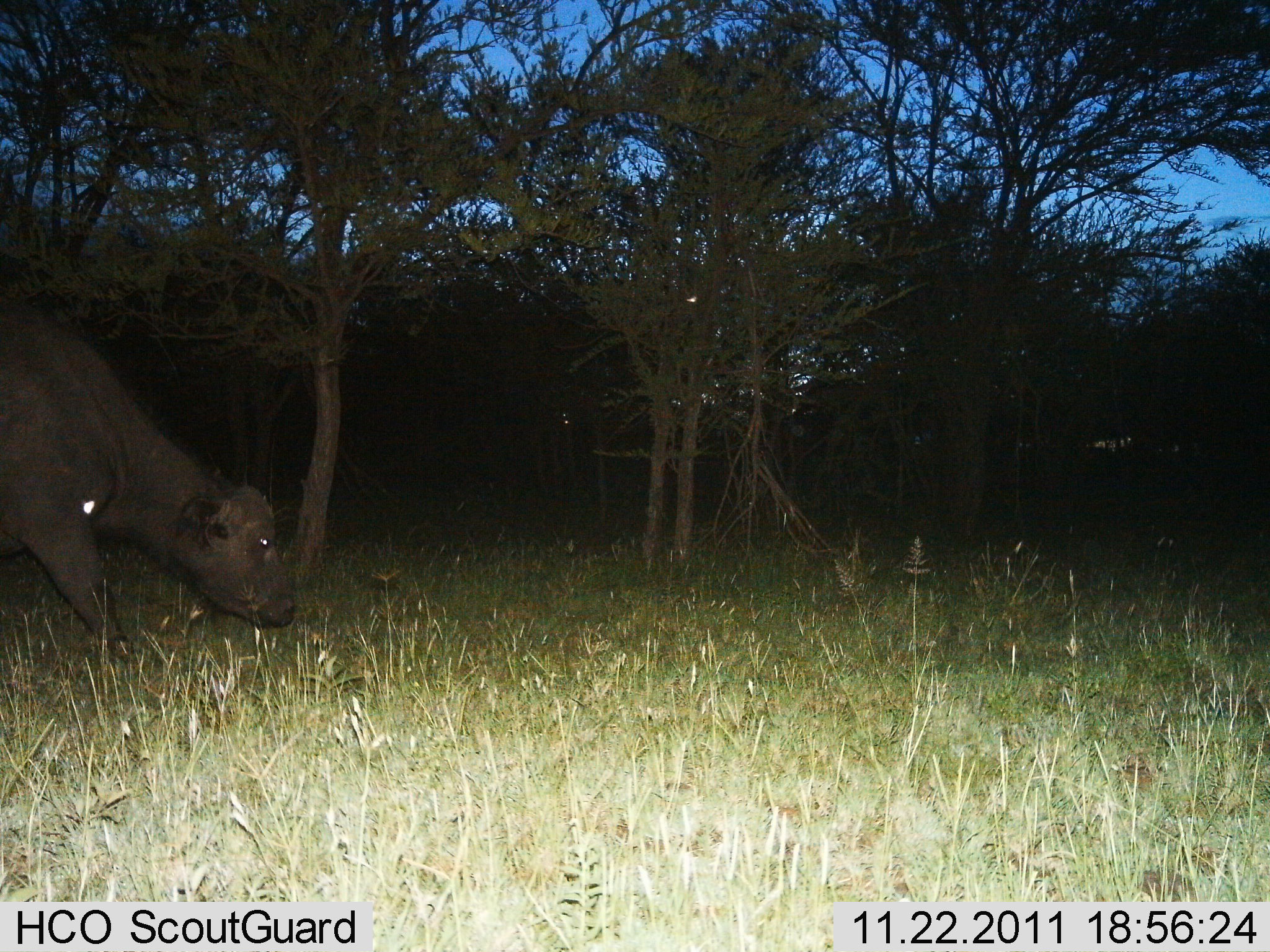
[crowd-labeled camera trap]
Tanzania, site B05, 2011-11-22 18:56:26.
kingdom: Animalia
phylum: Chordata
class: Mammalia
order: Artiodactyla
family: Bovidae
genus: Syncerus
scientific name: Syncerus caffer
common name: cape buffalo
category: buffalo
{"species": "buffalo (cape buffalo) (Syncerus caffer)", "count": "1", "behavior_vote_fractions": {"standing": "23%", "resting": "0%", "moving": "46%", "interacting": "0%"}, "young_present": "15%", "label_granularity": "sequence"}